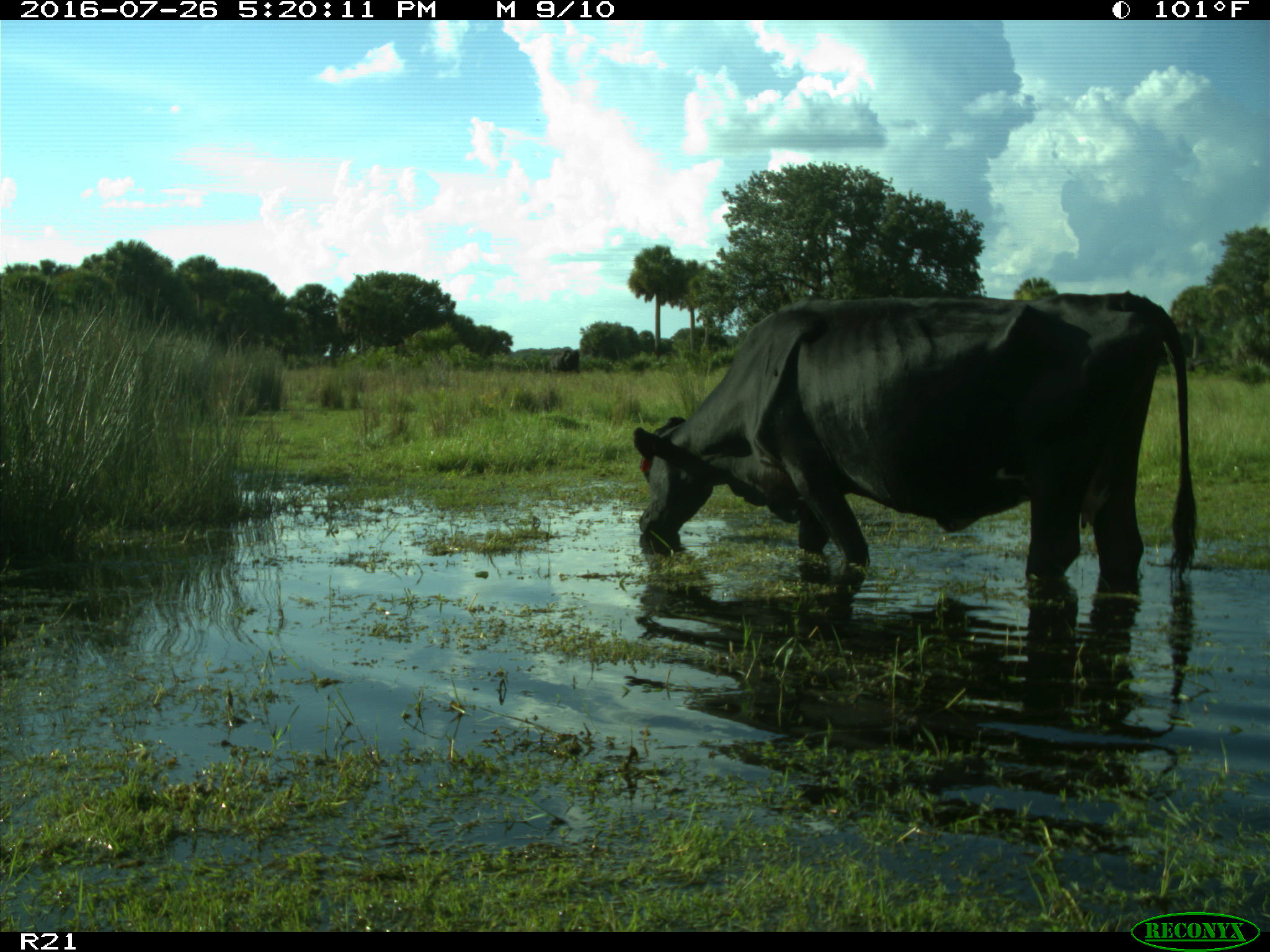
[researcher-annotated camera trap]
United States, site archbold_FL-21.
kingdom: Animalia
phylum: Chordata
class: Mammalia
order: Artiodactyla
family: Bovidae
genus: Bos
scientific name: Bos taurus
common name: domestic cow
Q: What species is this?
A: Bos taurus (domestic cow).